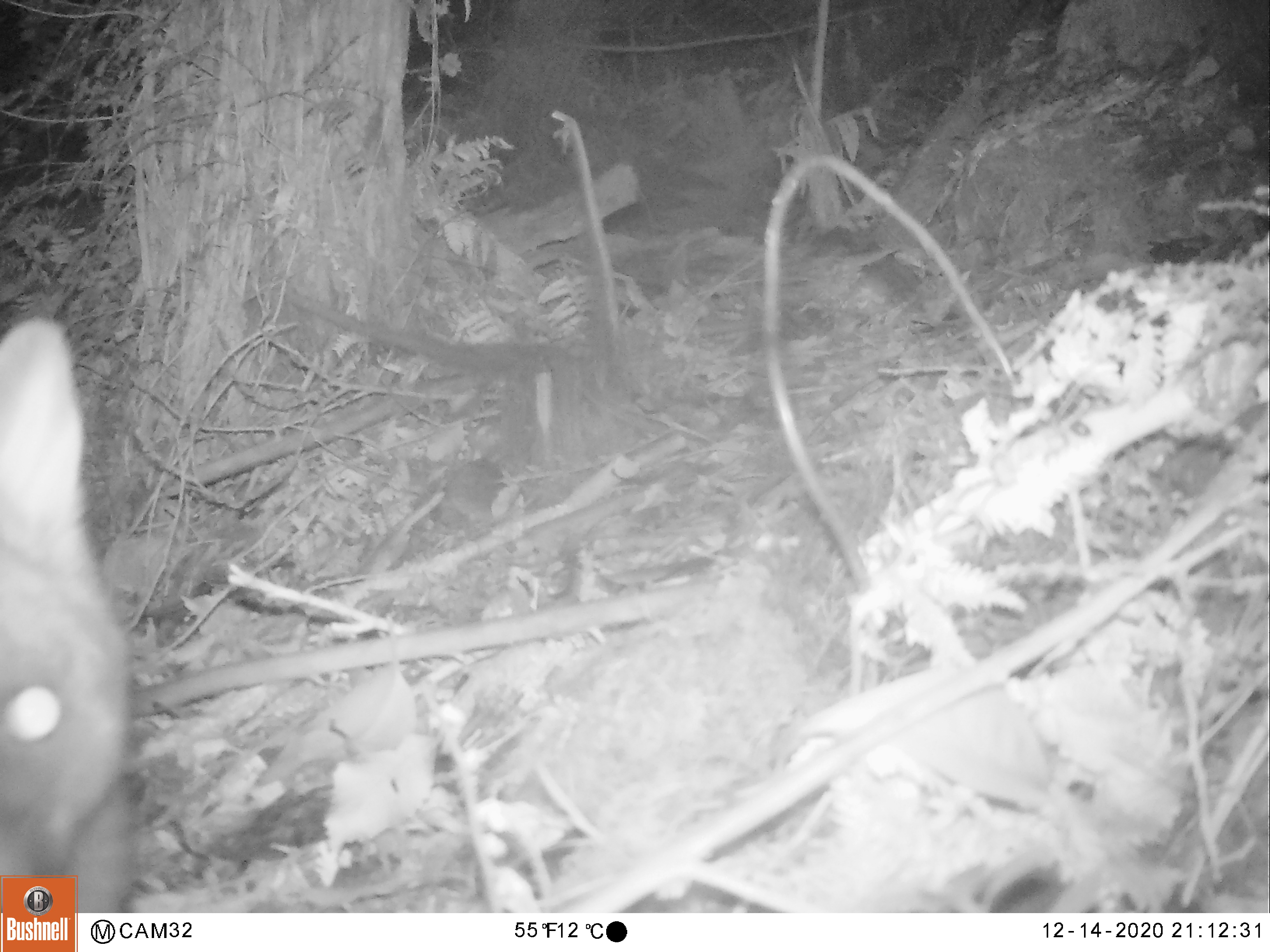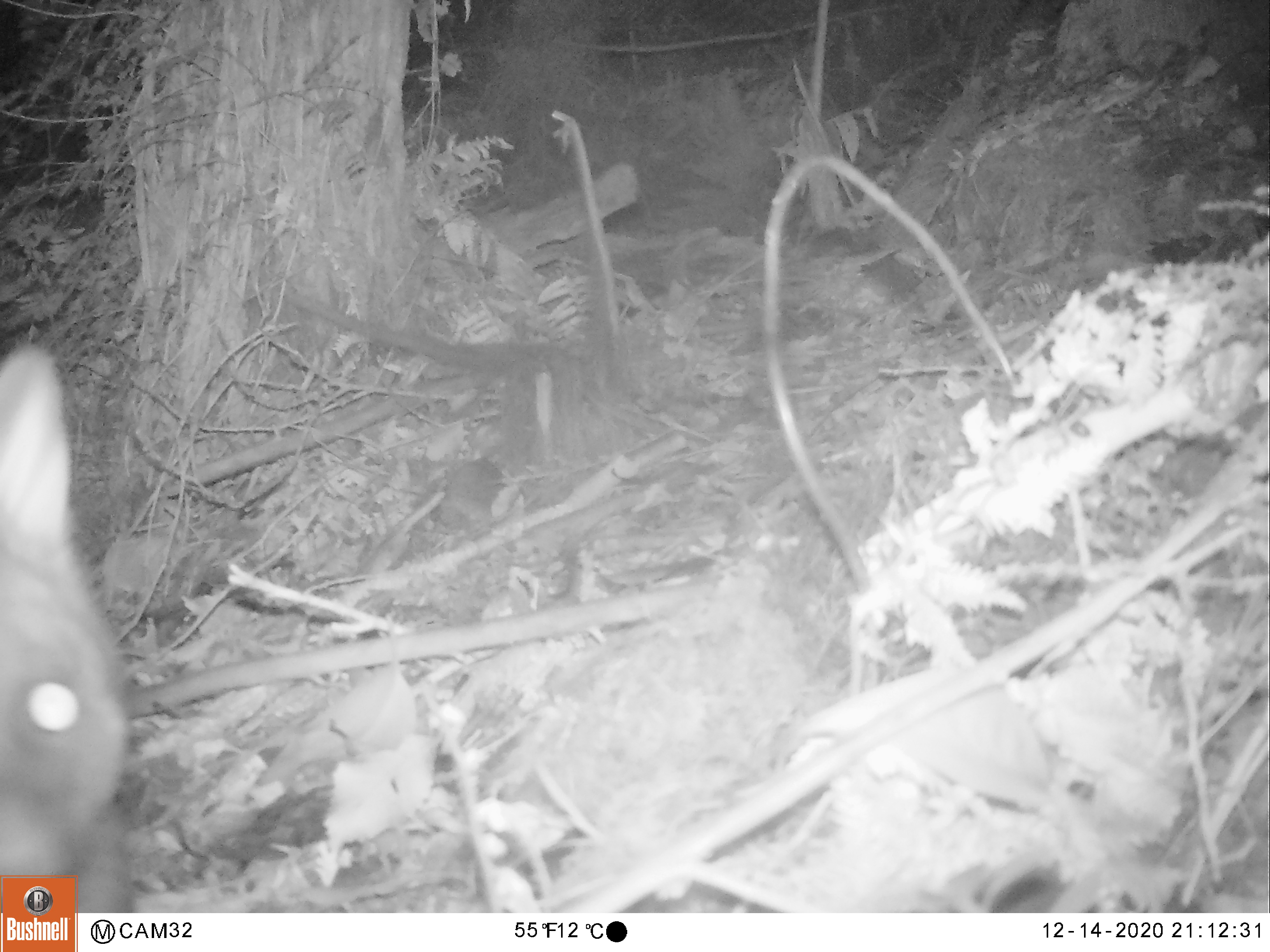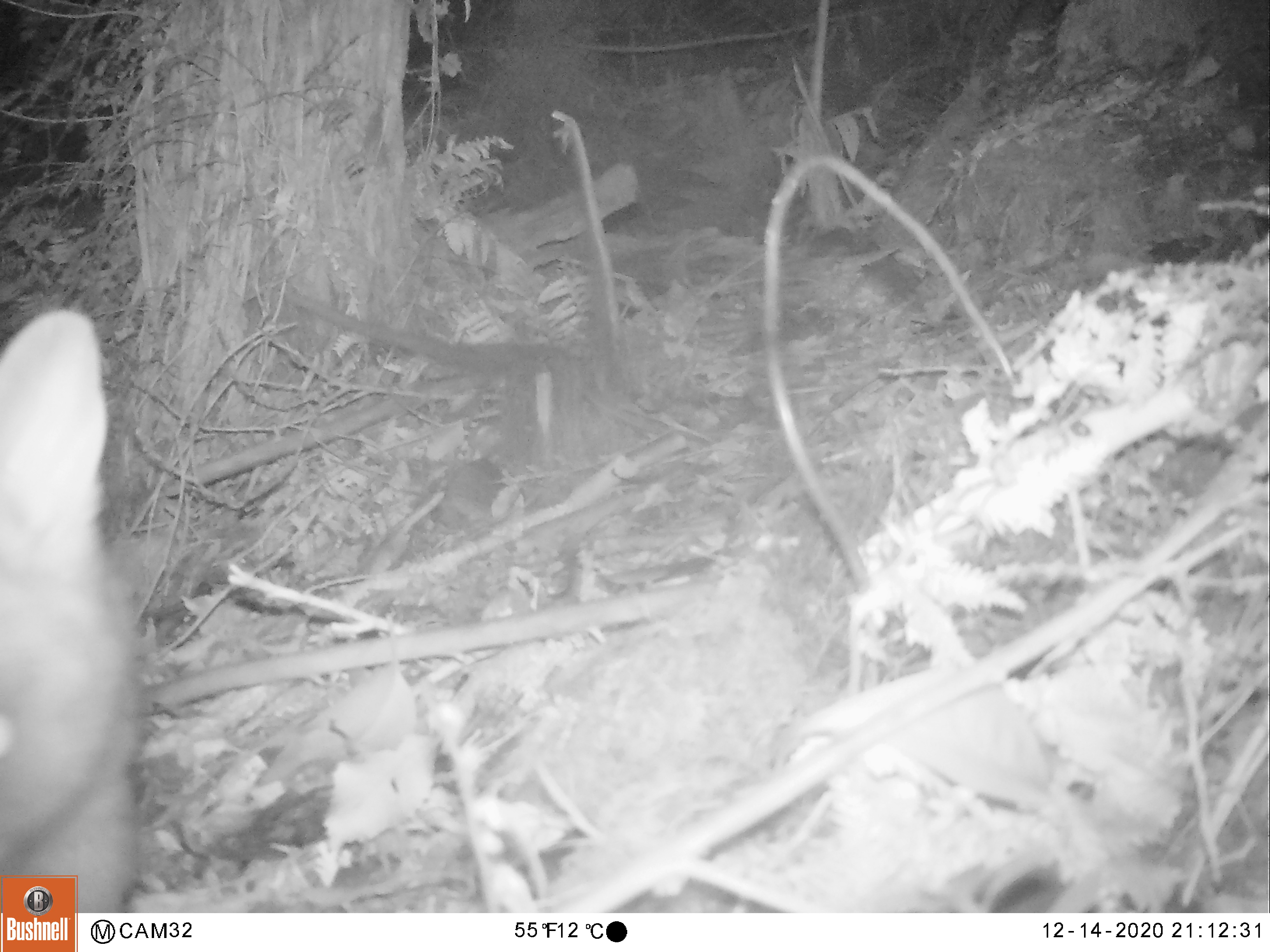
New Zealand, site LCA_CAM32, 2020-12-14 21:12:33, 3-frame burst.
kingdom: Animalia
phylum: Chordata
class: Mammalia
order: Diprotodontia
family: Phalangeridae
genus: Trichosurus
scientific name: Trichosurus vulpecula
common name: common brushtail possum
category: possum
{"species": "possum (common brushtail possum) (Trichosurus vulpecula)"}